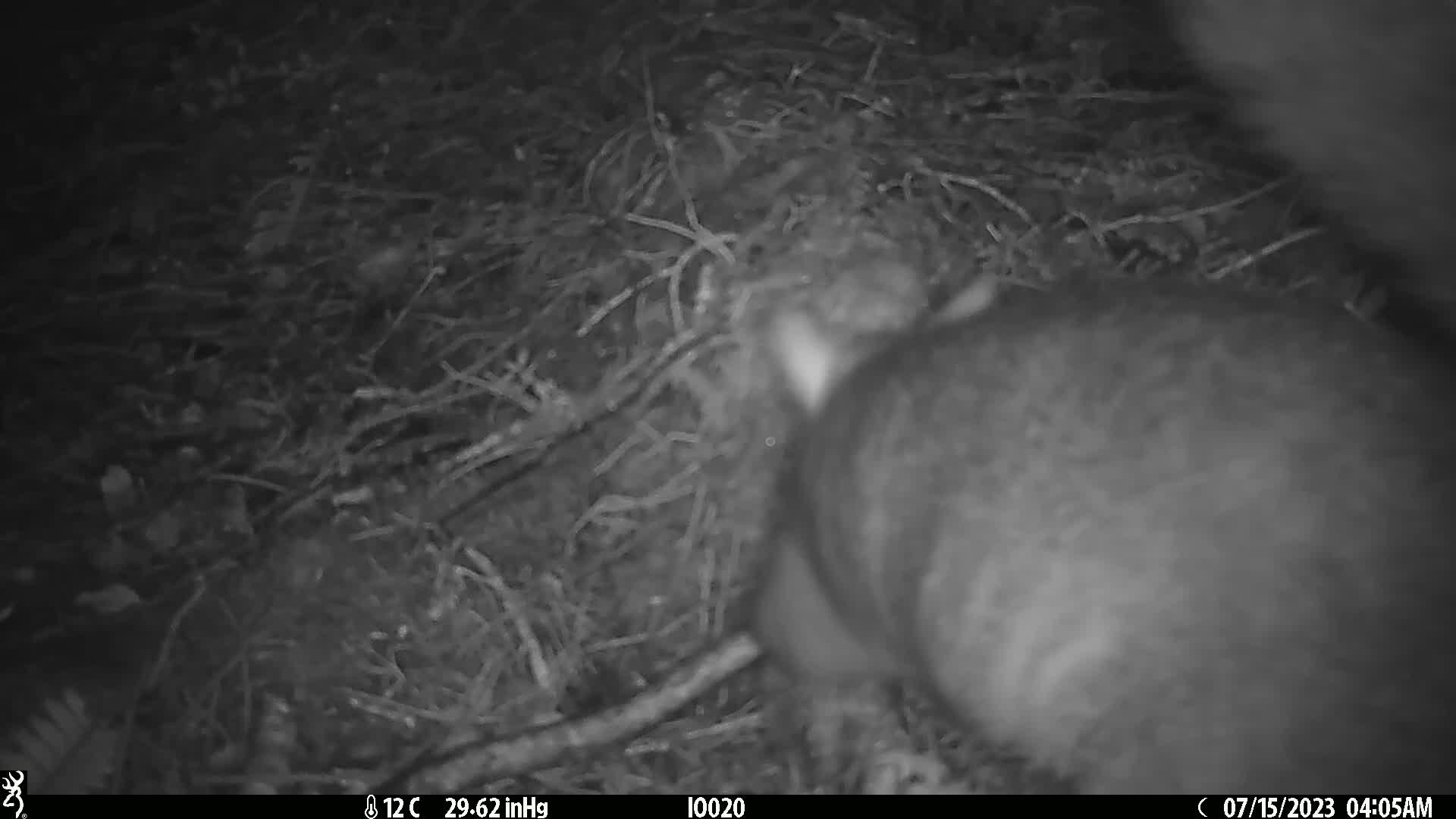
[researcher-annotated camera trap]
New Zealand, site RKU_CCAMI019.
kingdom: Animalia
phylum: Chordata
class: Mammalia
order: Diprotodontia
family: Phalangeridae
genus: Trichosurus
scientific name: Trichosurus vulpecula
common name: common brushtail possum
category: possum